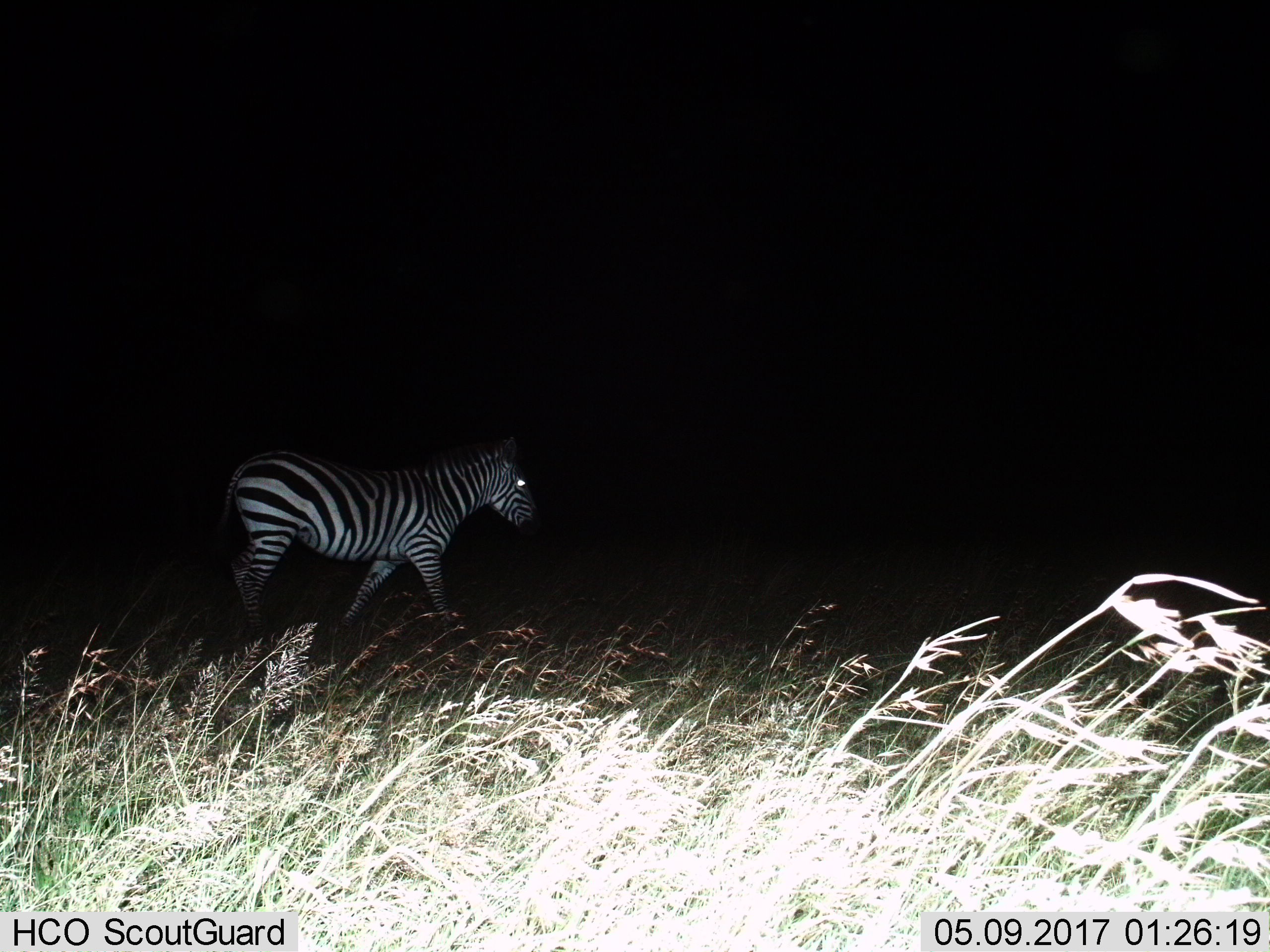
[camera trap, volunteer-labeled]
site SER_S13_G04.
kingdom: Animalia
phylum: Chordata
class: Mammalia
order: Perissodactyla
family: Equidae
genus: Equus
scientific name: Equus quagga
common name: plains zebra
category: zebraplains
Zebraplains (plains zebra) (Equus quagga), count 1. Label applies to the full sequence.